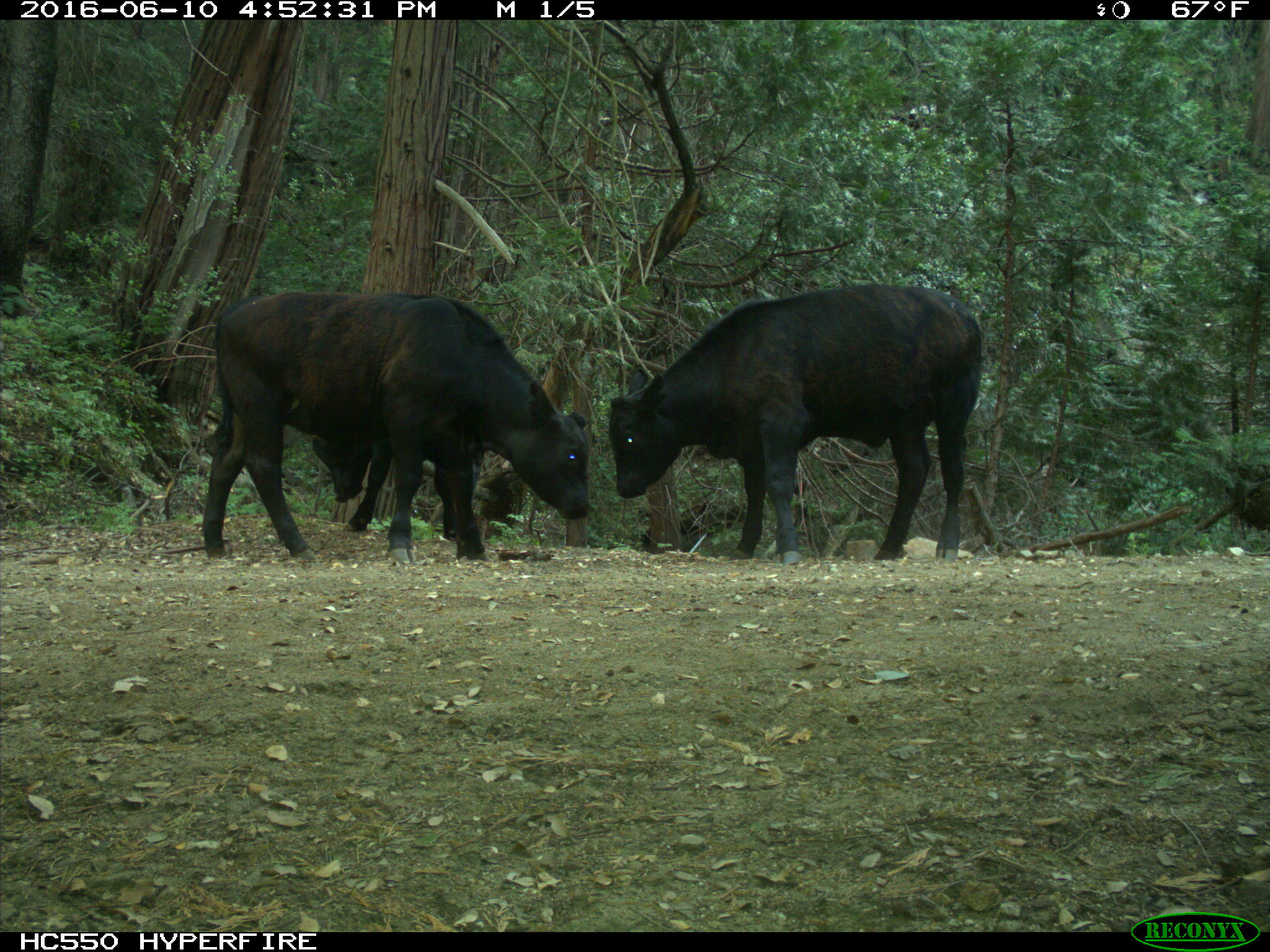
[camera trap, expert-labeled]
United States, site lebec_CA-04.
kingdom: Animalia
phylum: Chordata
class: Mammalia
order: Artiodactyla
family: Bovidae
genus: Bos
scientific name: Bos taurus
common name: domestic cow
Bos taurus (domestic cow).